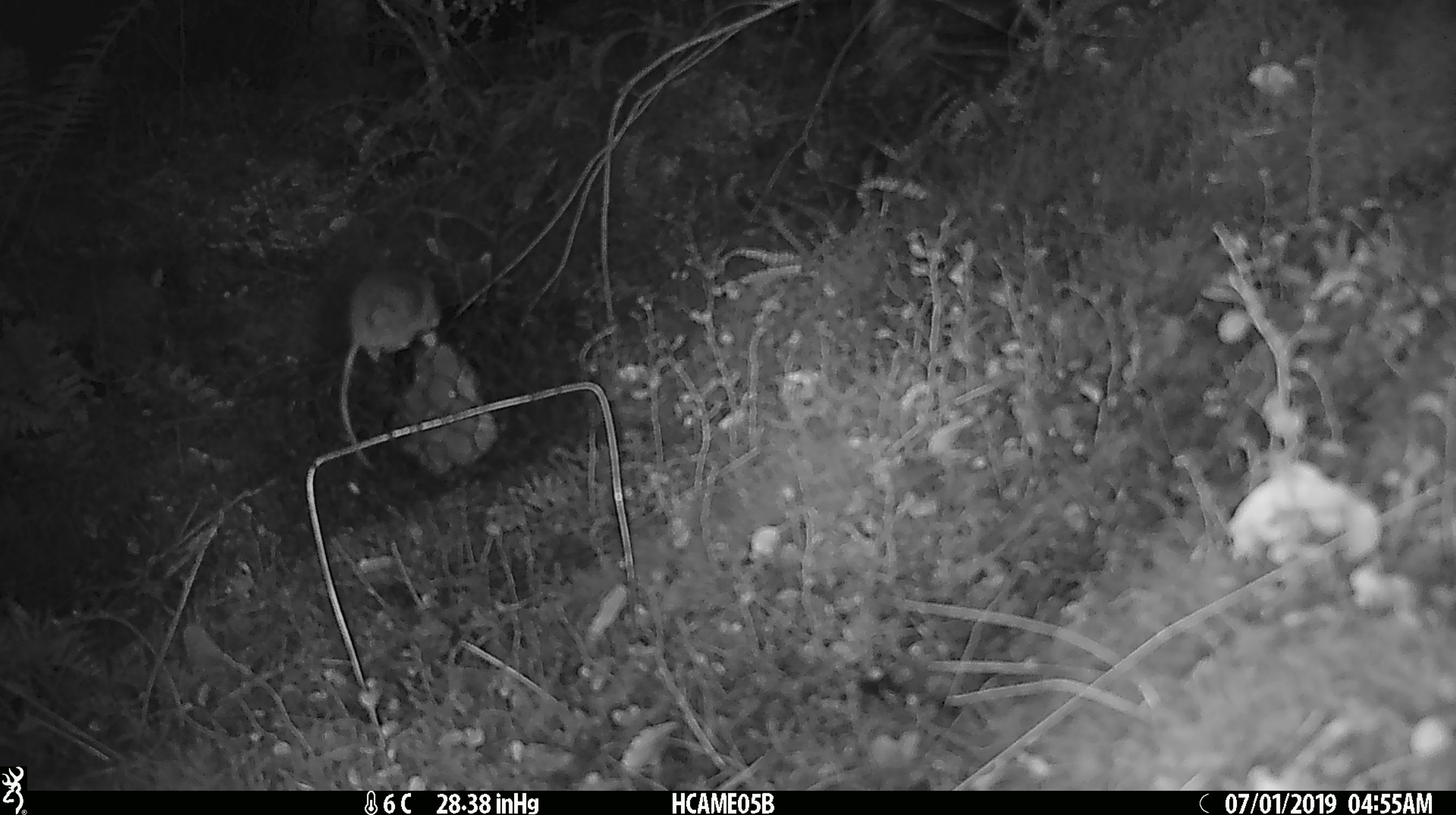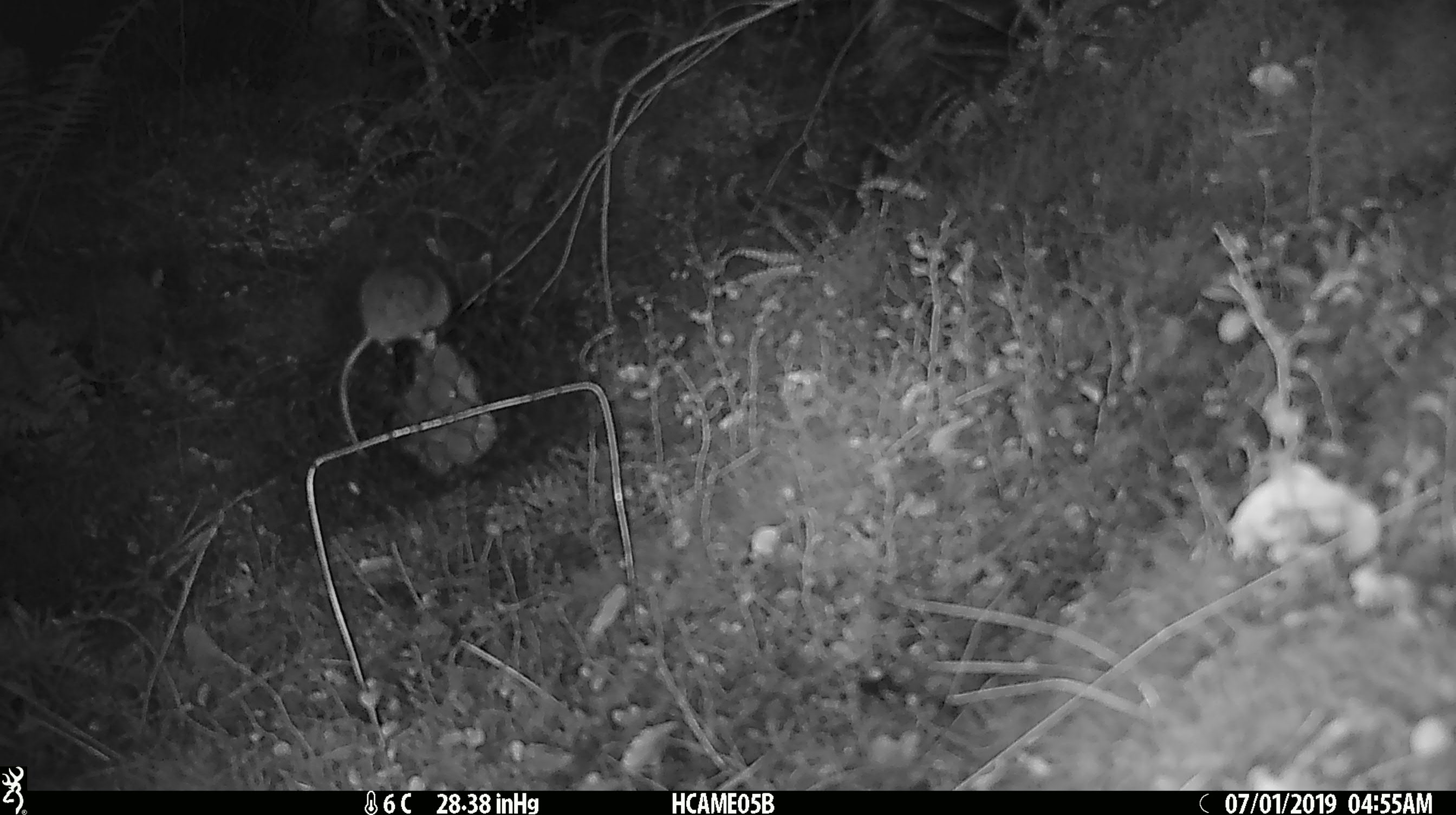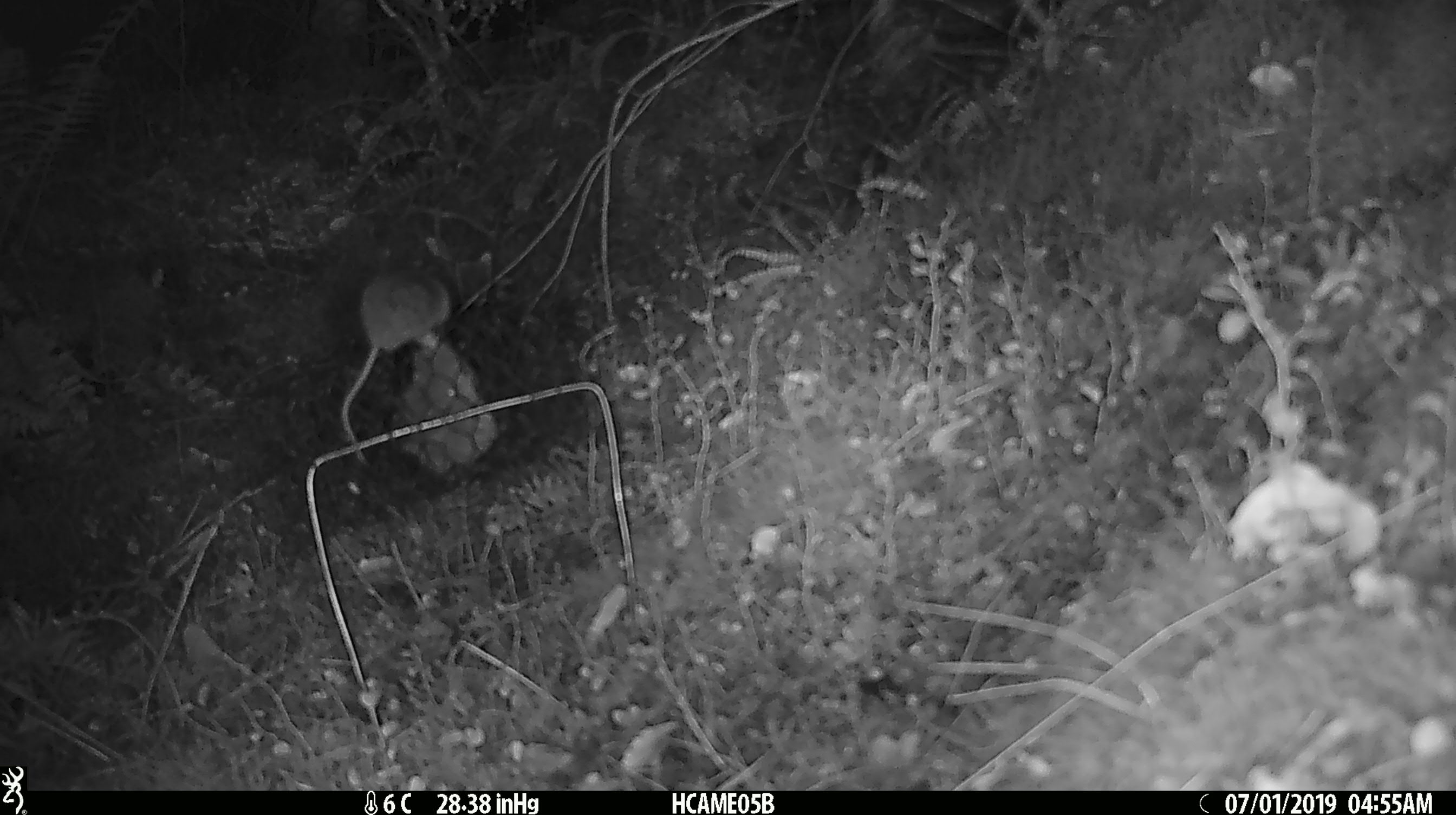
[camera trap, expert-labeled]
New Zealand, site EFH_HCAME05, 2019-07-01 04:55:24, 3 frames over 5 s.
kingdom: Animalia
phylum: Chordata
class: Mammalia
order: Rodentia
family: Muridae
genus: Mus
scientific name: Mus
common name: mouse